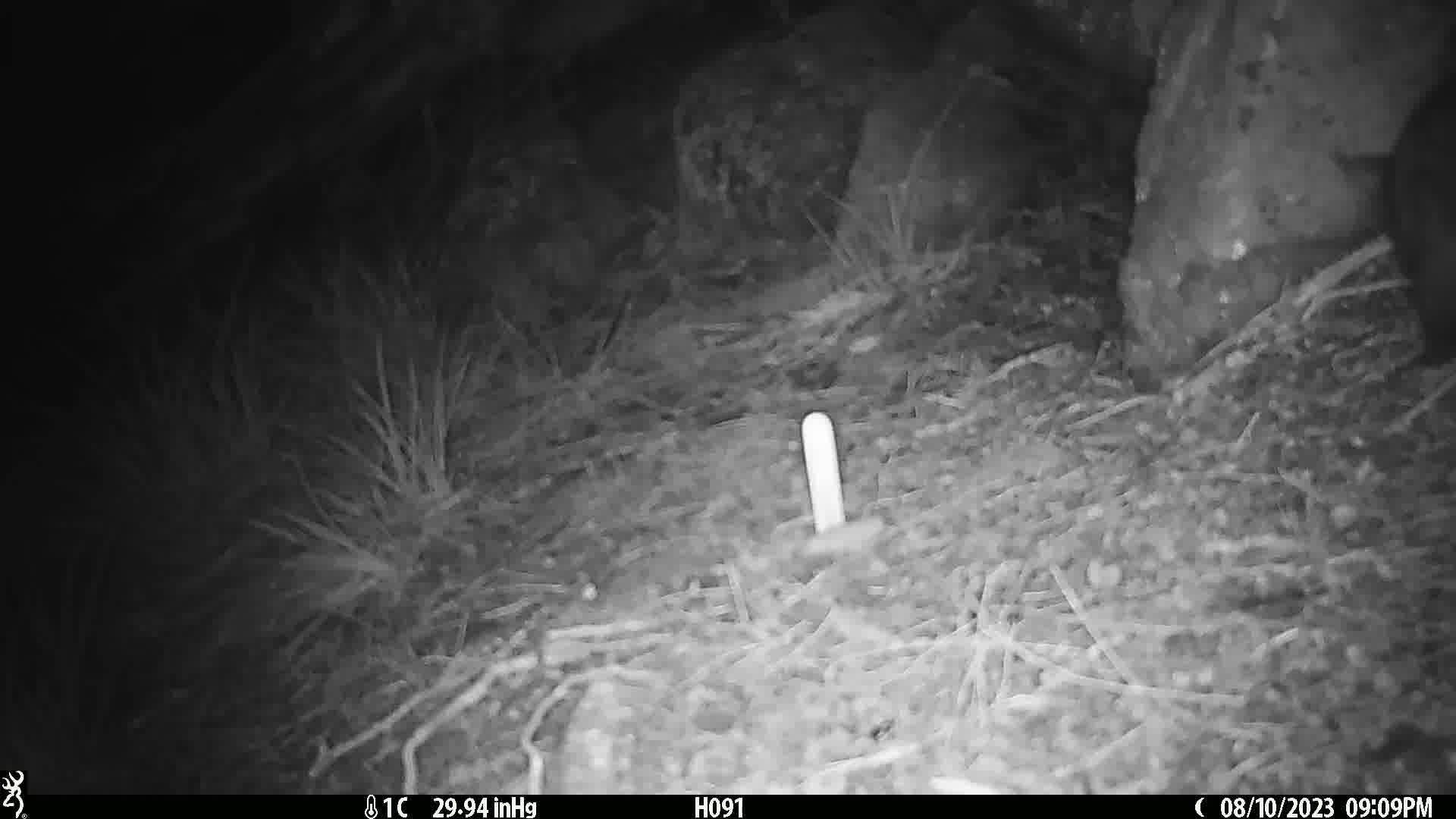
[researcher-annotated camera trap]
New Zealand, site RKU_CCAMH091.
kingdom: Animalia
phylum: Chordata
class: Mammalia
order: Diprotodontia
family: Phalangeridae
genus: Trichosurus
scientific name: Trichosurus vulpecula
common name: common brushtail possum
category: possum